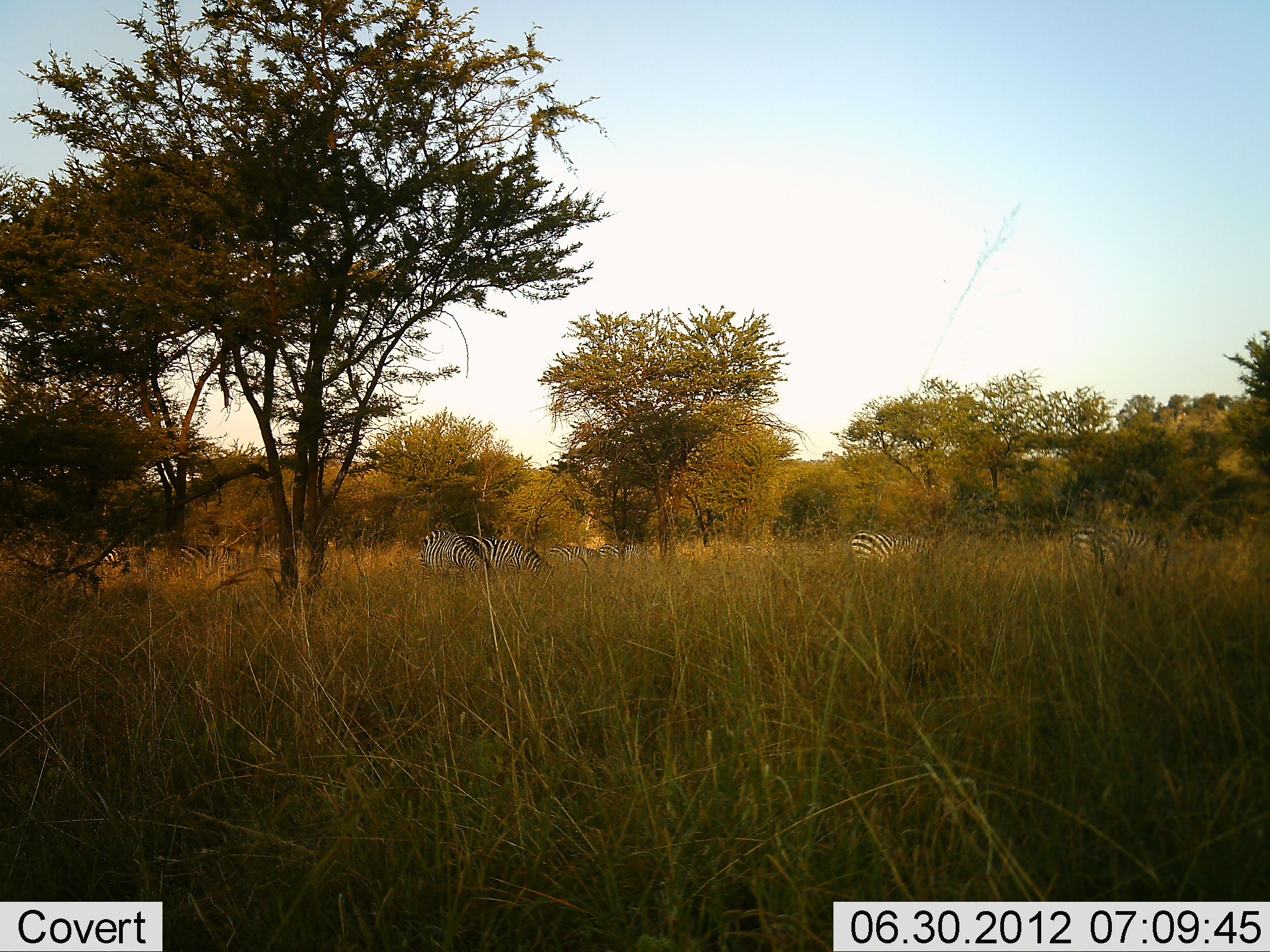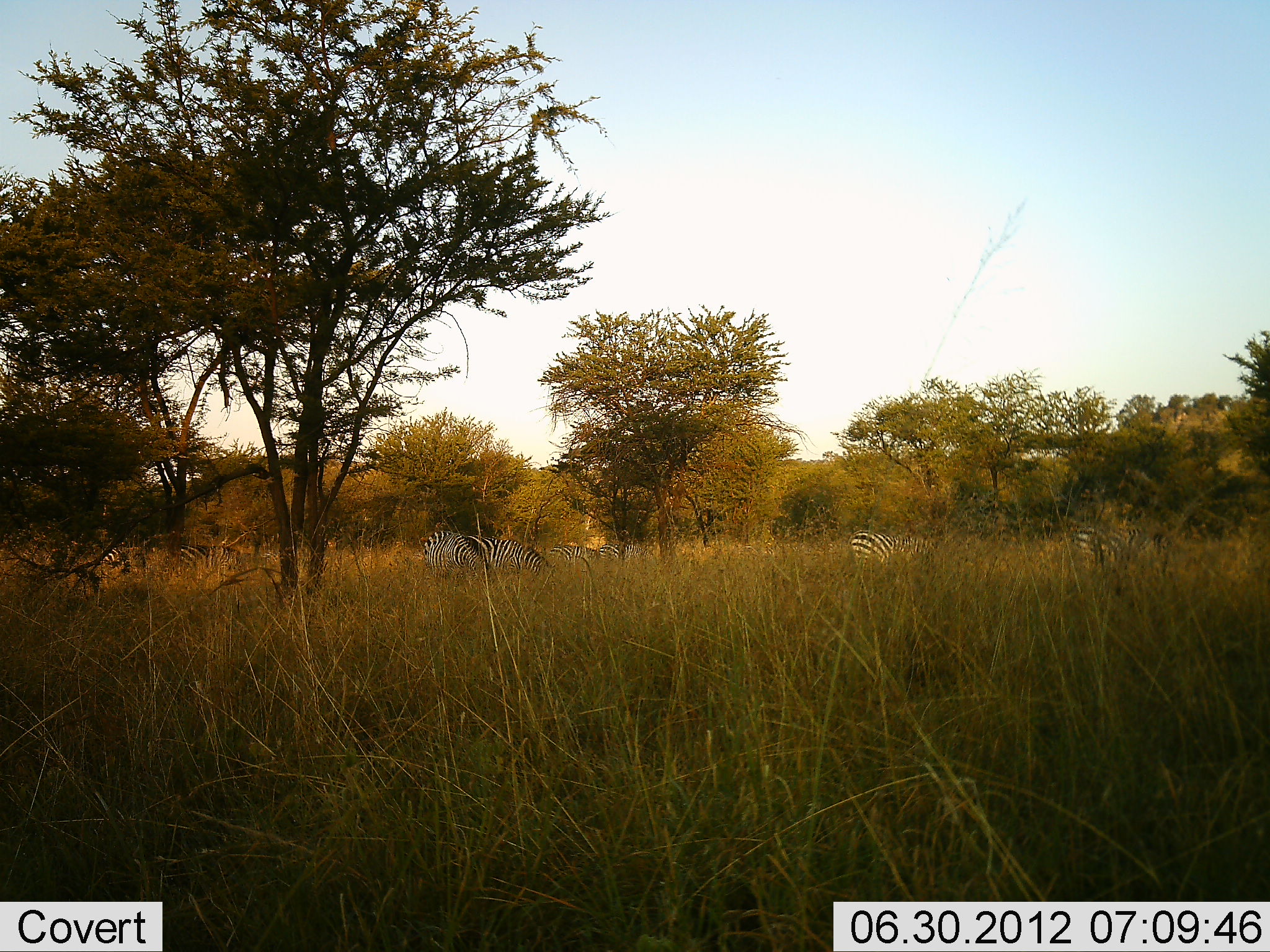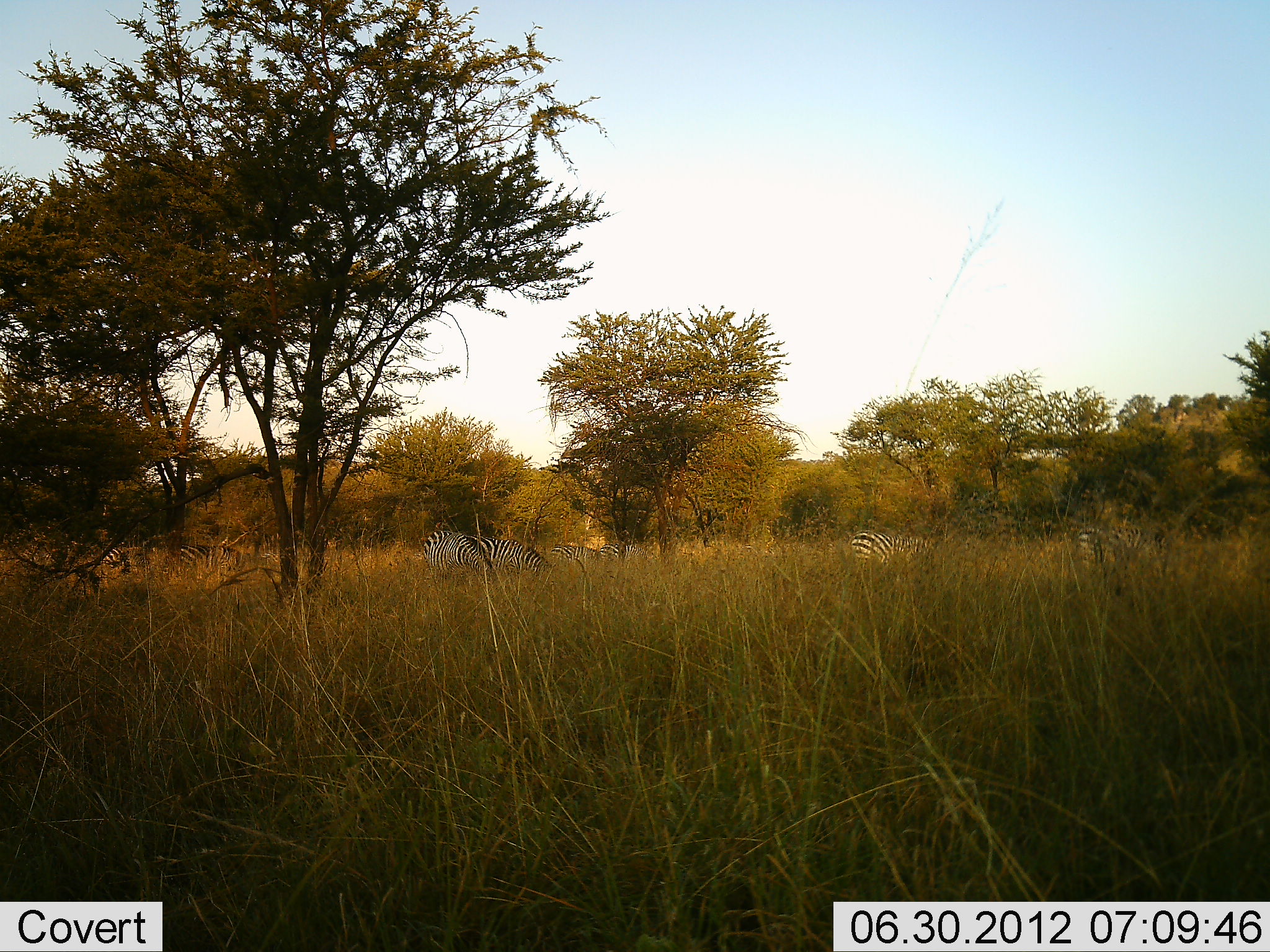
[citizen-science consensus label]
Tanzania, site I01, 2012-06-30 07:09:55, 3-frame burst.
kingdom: Animalia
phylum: Chordata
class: Mammalia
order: Perissodactyla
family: Equidae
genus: Equus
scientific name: Equus quagga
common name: plains zebra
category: zebra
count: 8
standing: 40%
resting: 0%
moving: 20%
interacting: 0%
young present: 0%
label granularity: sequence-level